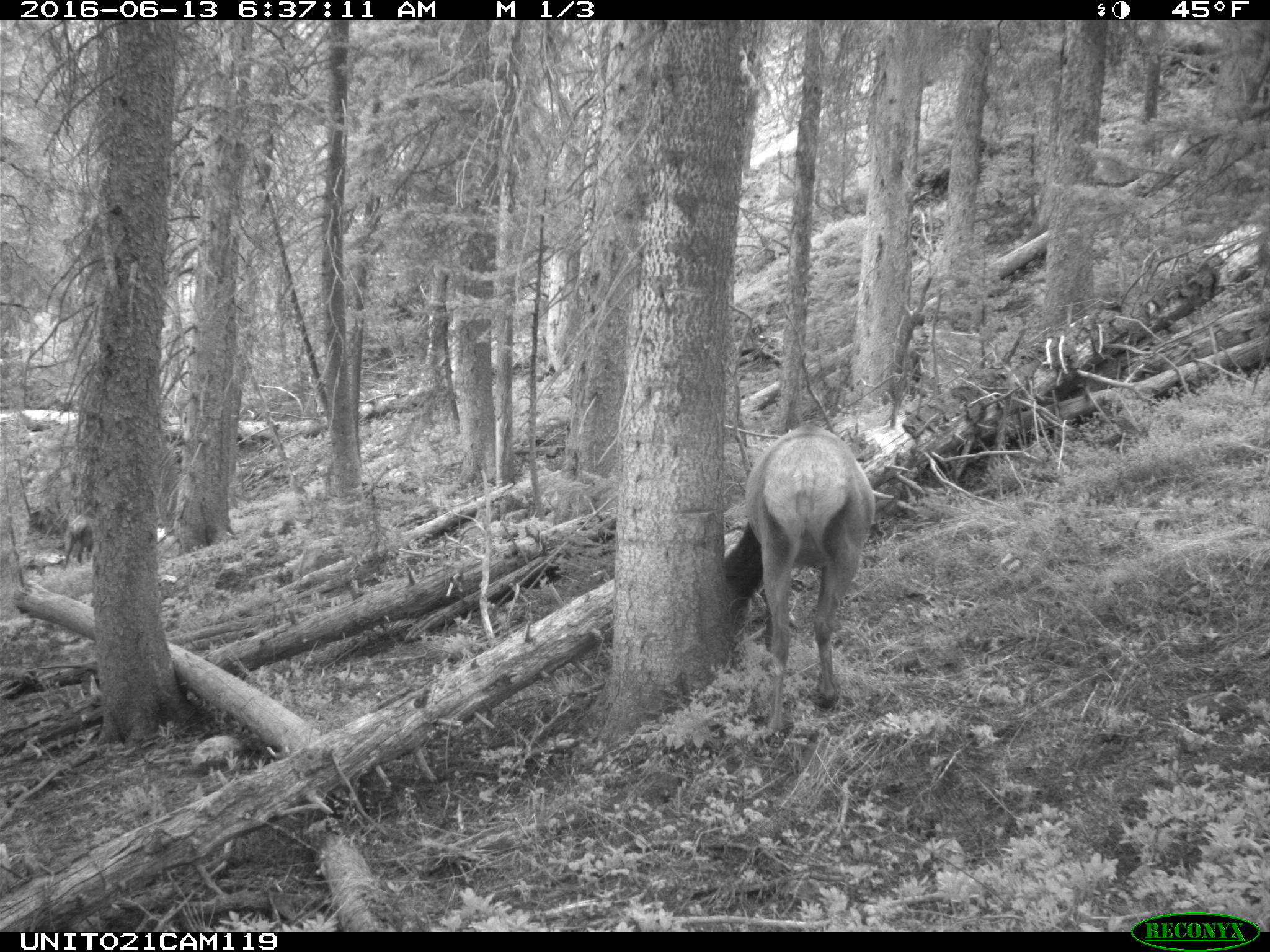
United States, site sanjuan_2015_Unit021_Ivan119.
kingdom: Animalia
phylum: Chordata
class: Mammalia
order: Artiodactyla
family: Cervidae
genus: Cervus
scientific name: Cervus elaphus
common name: red deer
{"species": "Cervus elaphus (red deer)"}